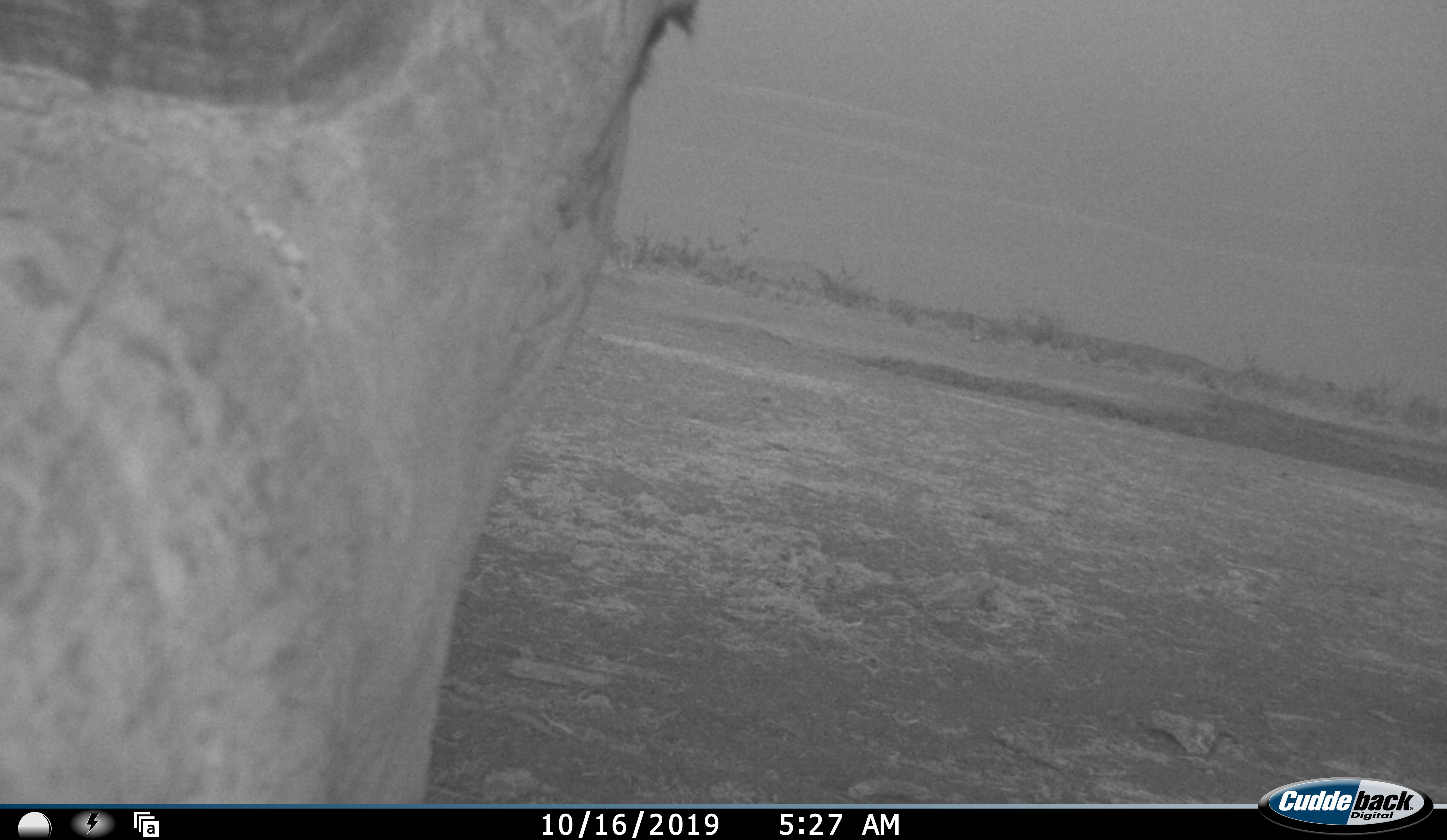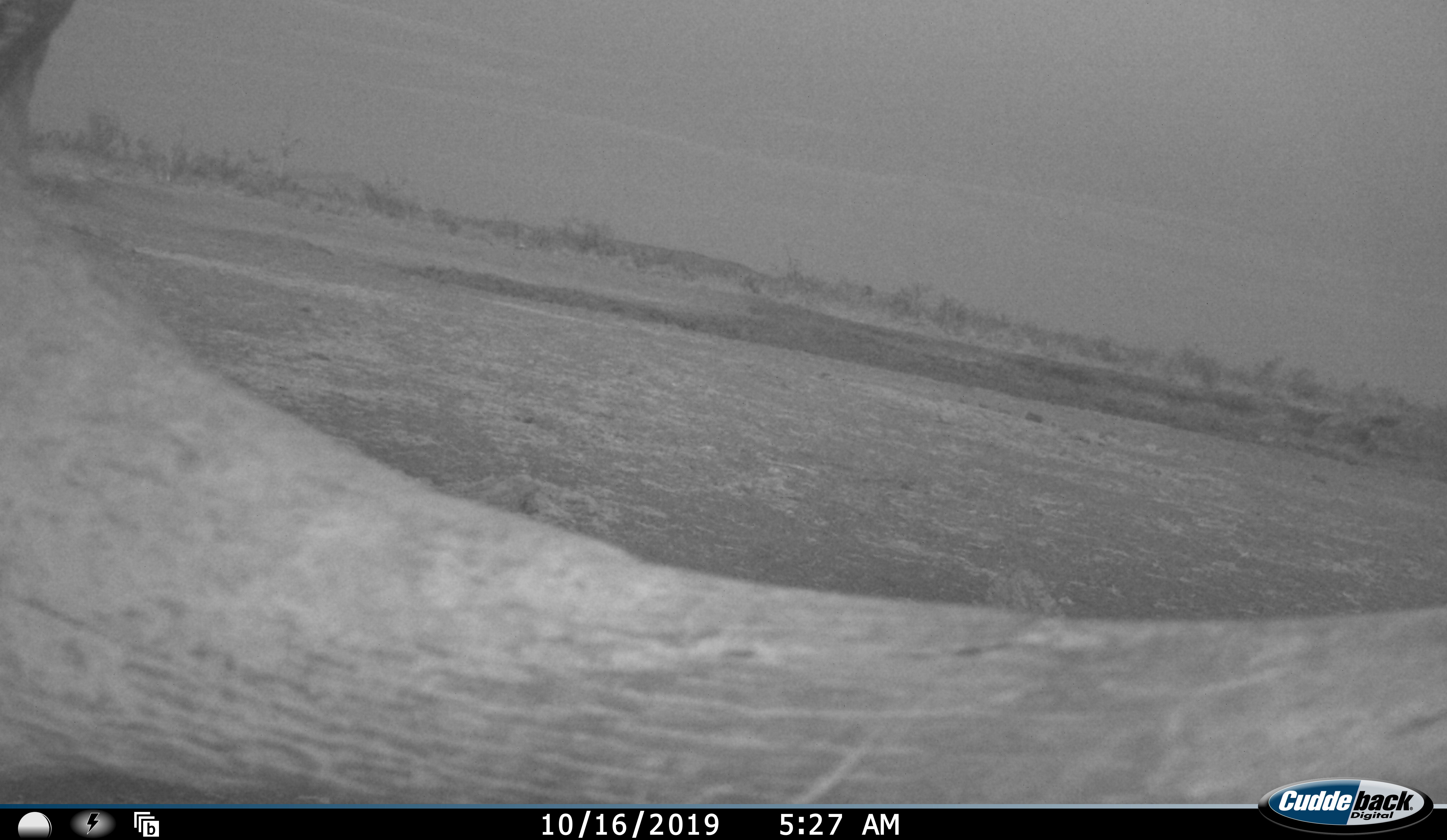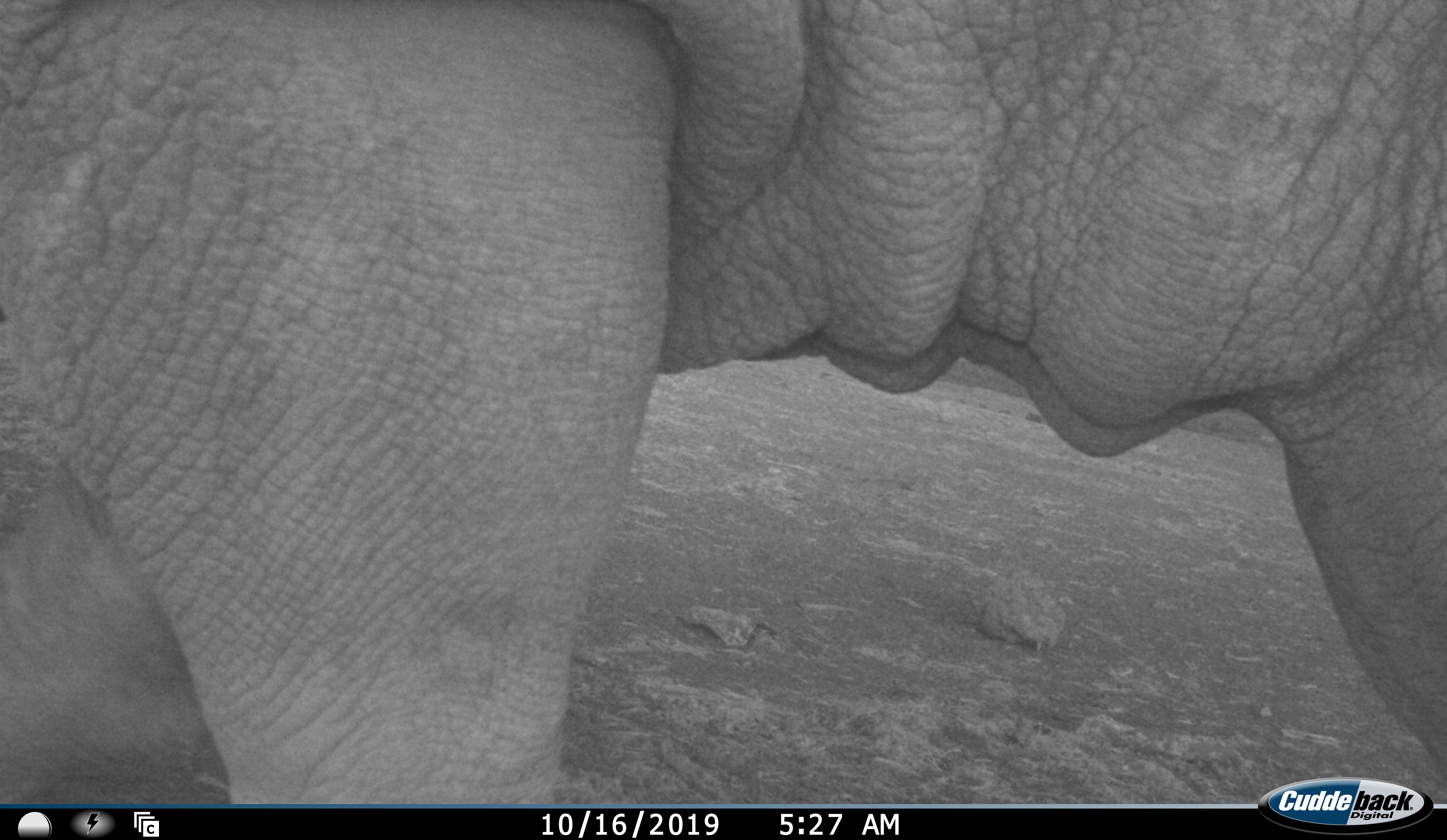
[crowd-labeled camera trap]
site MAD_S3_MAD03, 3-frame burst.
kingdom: Animalia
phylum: Chordata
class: Mammalia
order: Proboscidea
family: Elephantidae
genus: Loxodonta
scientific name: Loxodonta africana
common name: african bush elephant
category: elephant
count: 1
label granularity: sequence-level